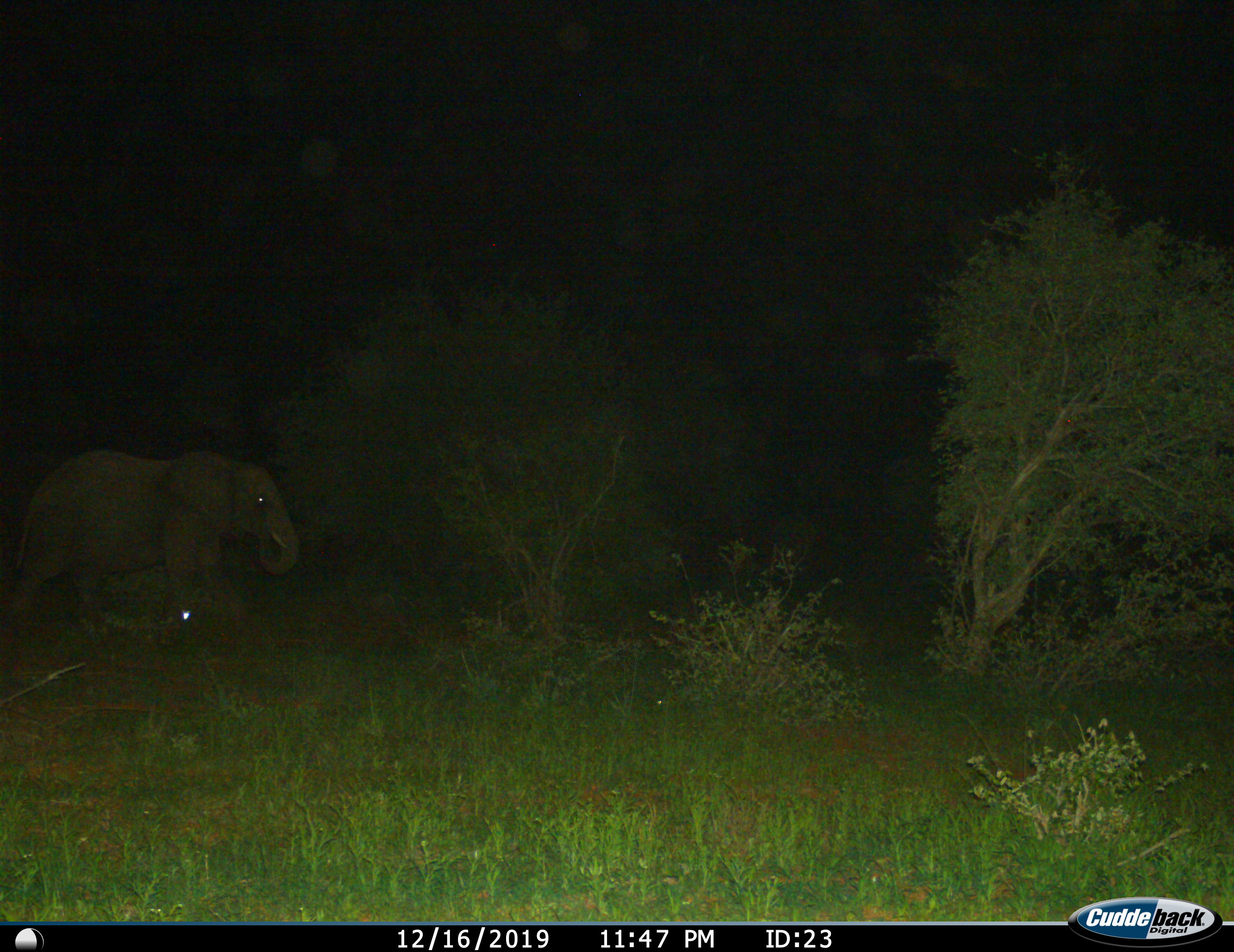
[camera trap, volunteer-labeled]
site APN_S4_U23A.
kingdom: Animalia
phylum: Chordata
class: Mammalia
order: Proboscidea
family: Elephantidae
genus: Loxodonta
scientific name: Loxodonta africana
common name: african bush elephant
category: elephant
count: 1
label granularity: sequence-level